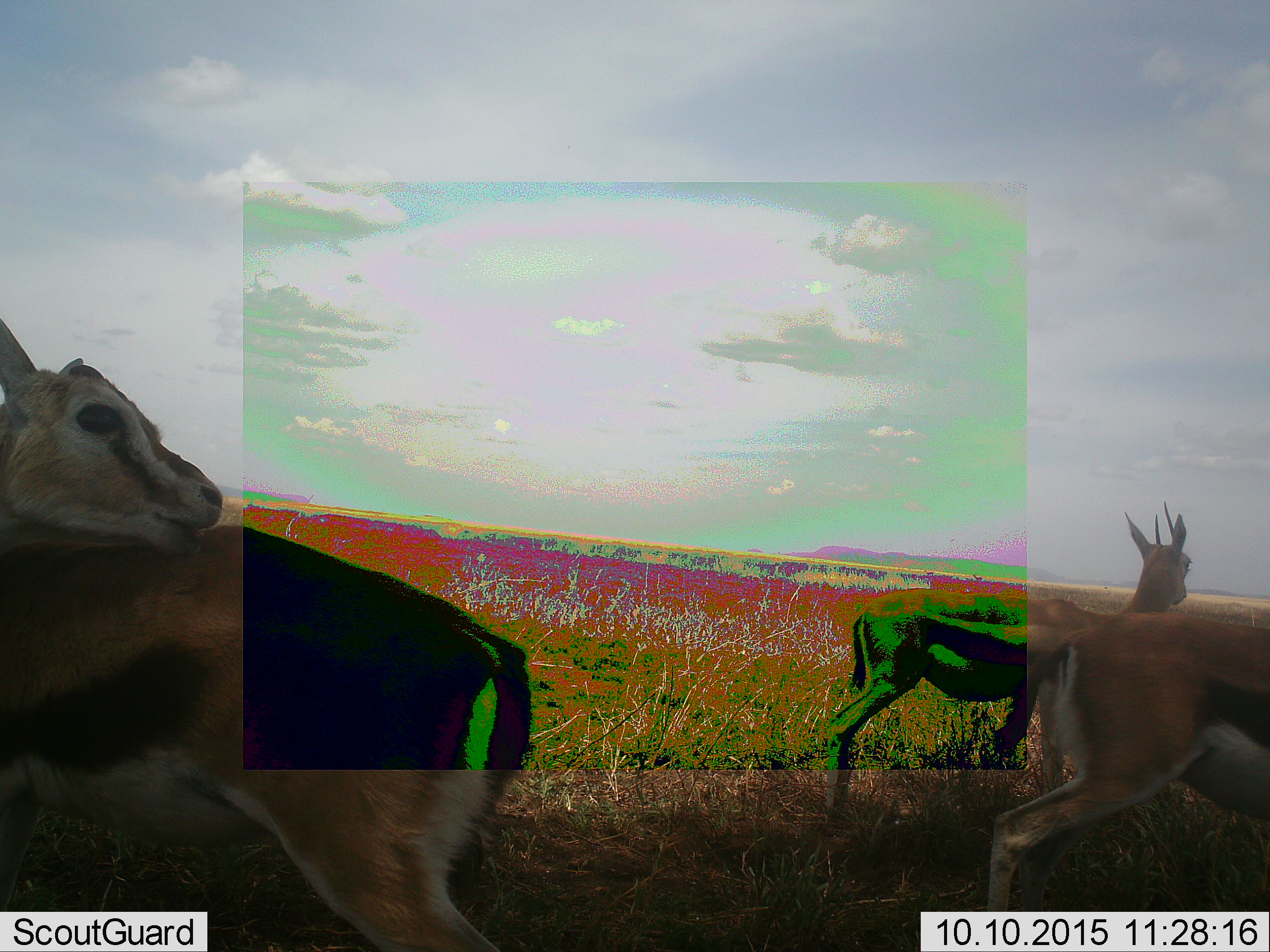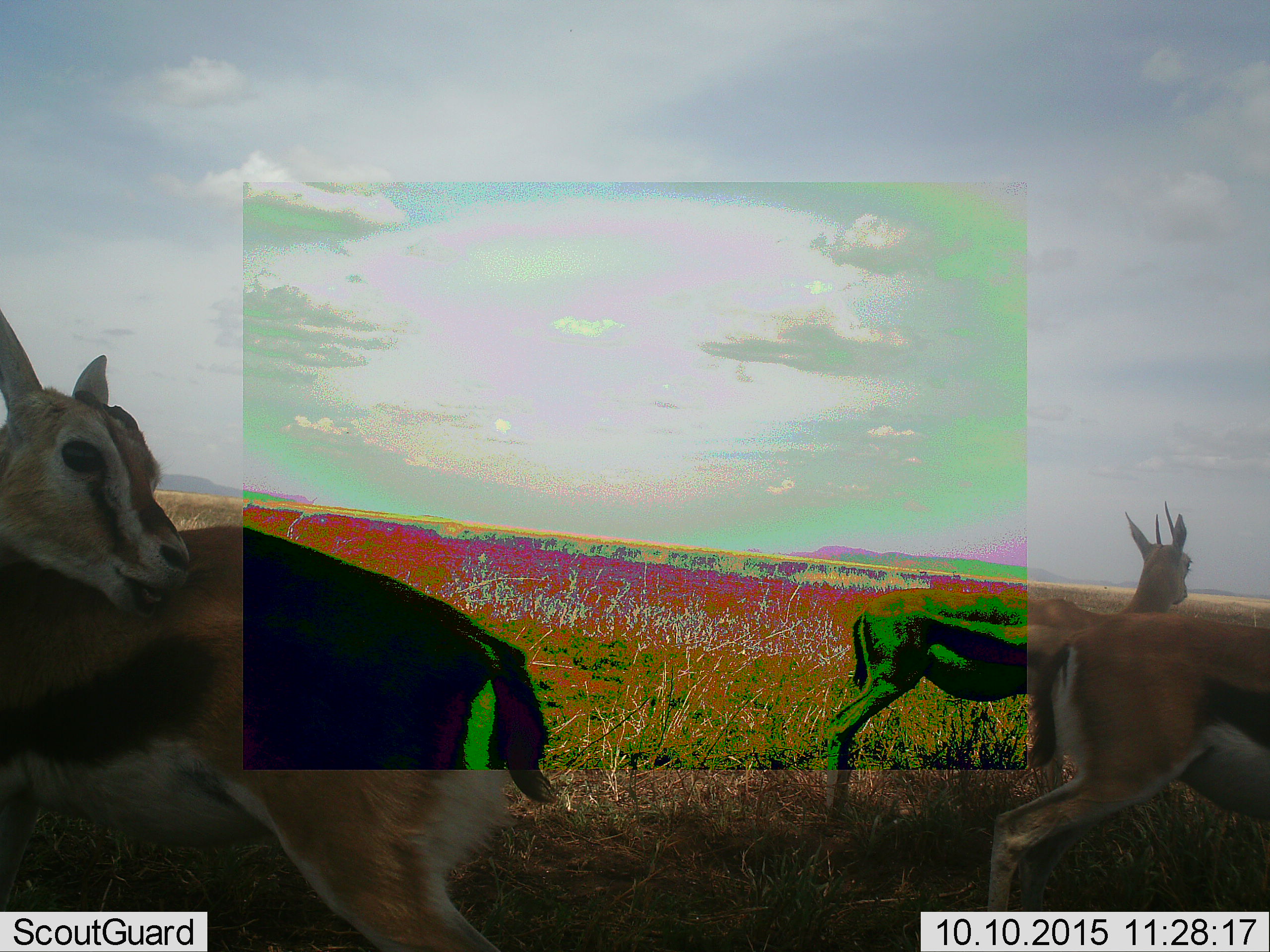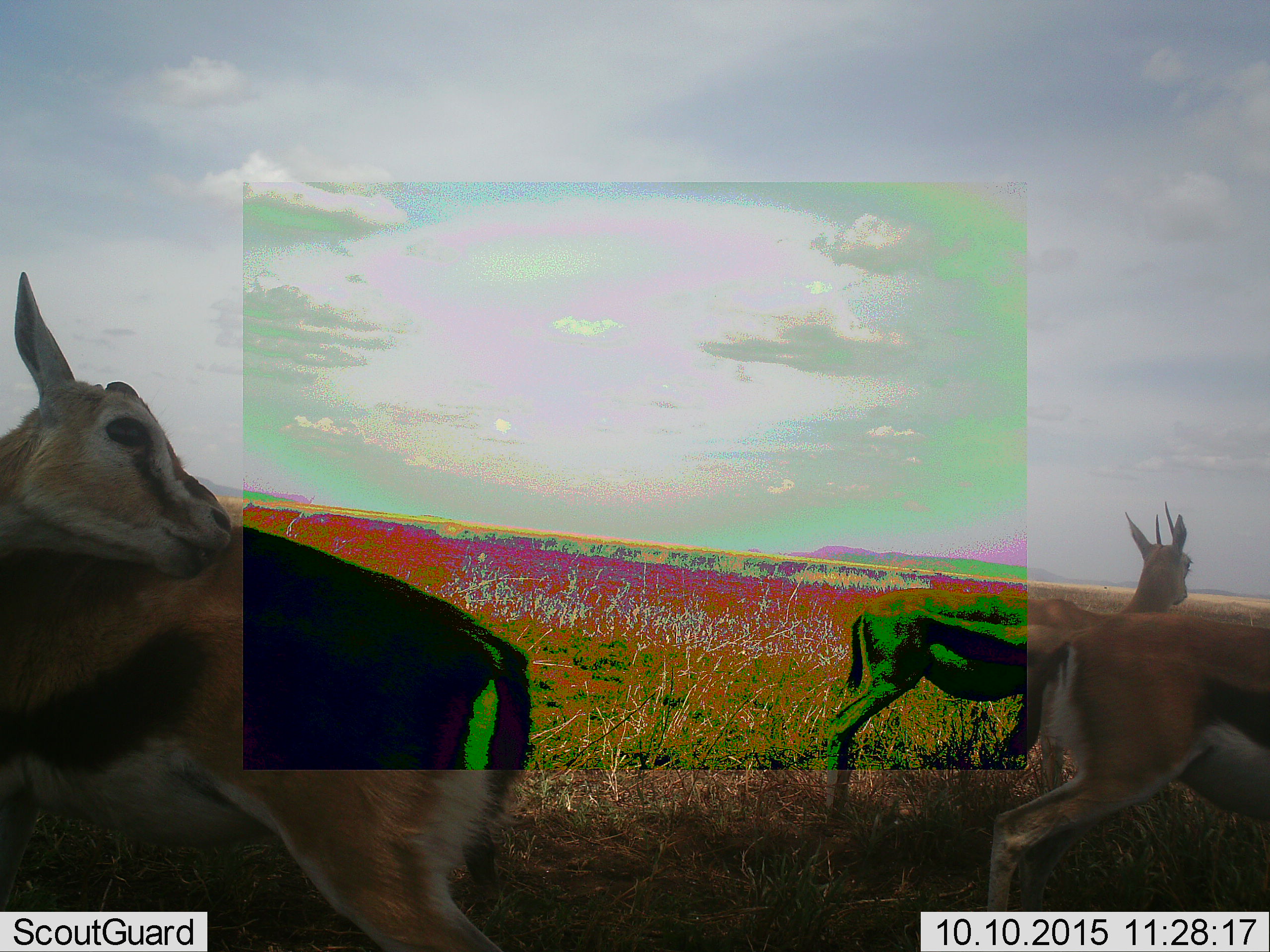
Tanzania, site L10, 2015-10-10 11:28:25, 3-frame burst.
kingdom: Animalia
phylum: Chordata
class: Mammalia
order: Artiodactyla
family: Bovidae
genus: Eudorcas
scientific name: Eudorcas thomsonii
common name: thomson's gazelle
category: gazellethomsons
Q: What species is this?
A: Gazellethomsons (thomson's gazelle) (Eudorcas thomsonii).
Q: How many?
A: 3.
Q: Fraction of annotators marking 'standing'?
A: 100%.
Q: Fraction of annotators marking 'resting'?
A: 0%.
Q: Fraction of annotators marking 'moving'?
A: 22%.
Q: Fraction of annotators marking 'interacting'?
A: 11%.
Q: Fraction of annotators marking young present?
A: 11%.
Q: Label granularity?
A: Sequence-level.